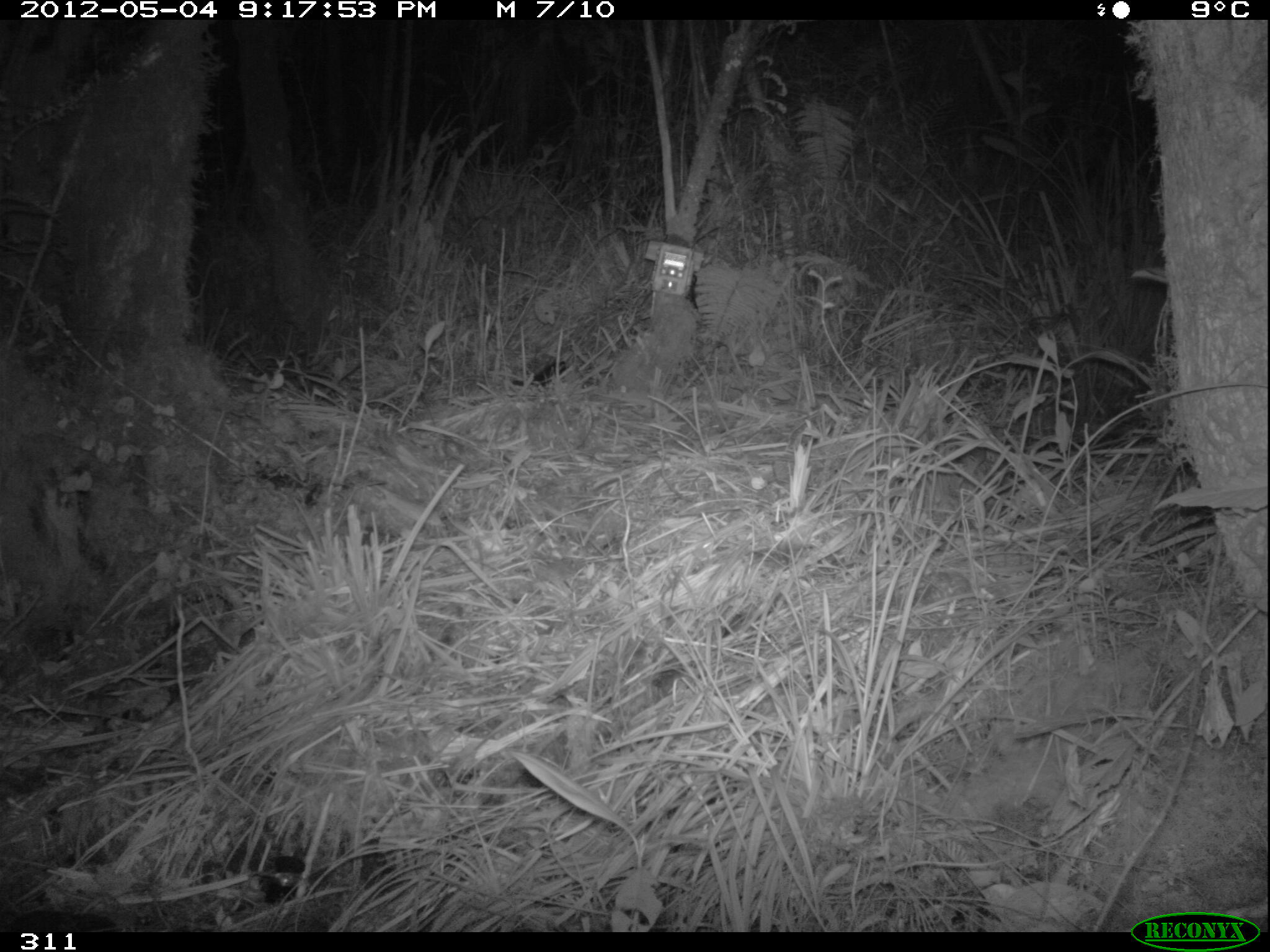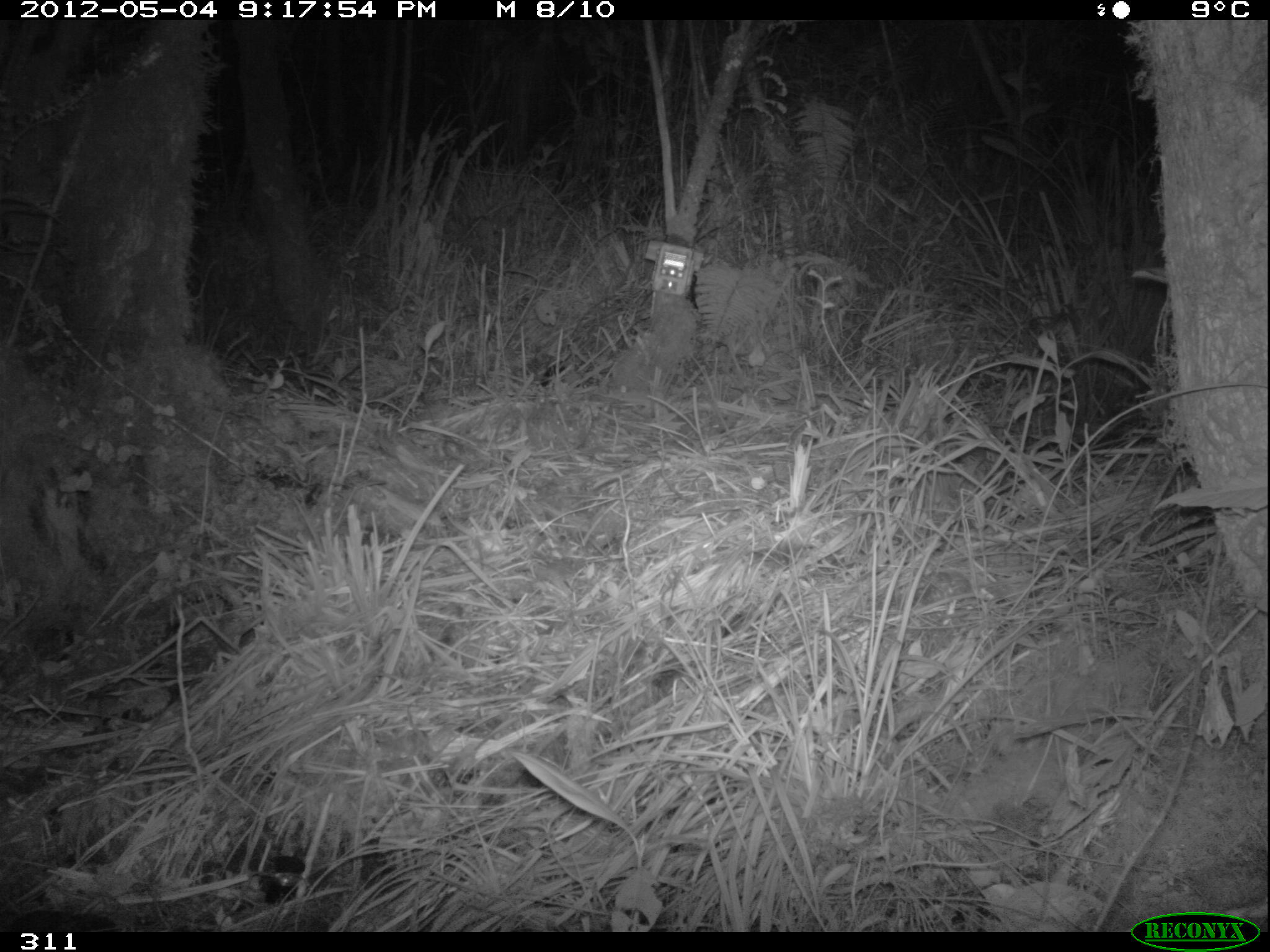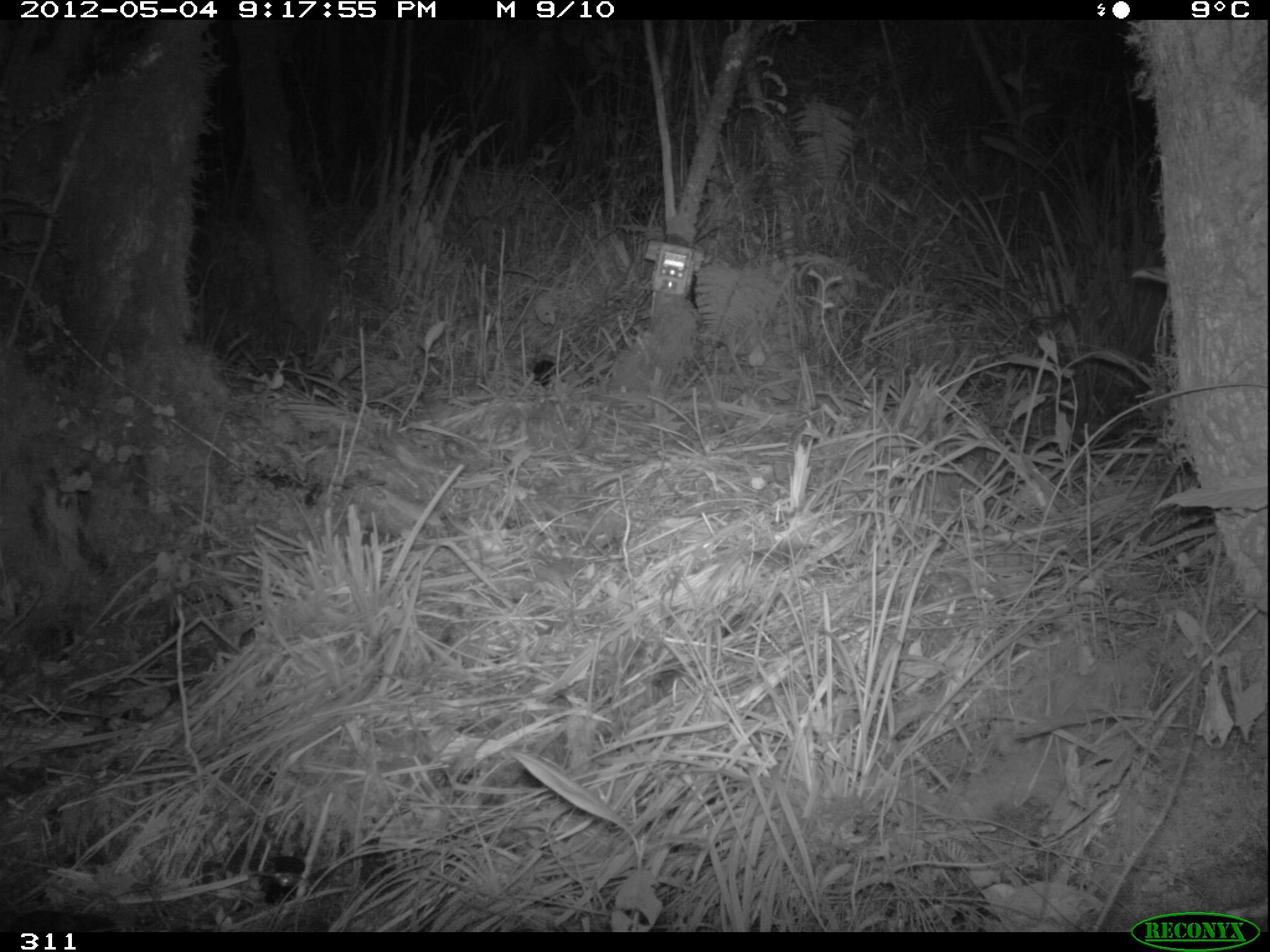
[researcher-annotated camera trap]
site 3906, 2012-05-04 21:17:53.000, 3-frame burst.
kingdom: Animalia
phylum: Chordata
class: Mammalia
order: Didelphimorphia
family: Didelphidae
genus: Didelphis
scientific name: Didelphis pernigra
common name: andean white-eared opossum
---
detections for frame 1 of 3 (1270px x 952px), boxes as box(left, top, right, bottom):
didelphis pernigra: box(510, 360, 567, 387)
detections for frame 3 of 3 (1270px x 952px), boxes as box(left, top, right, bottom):
didelphis pernigra: box(531, 357, 557, 389)